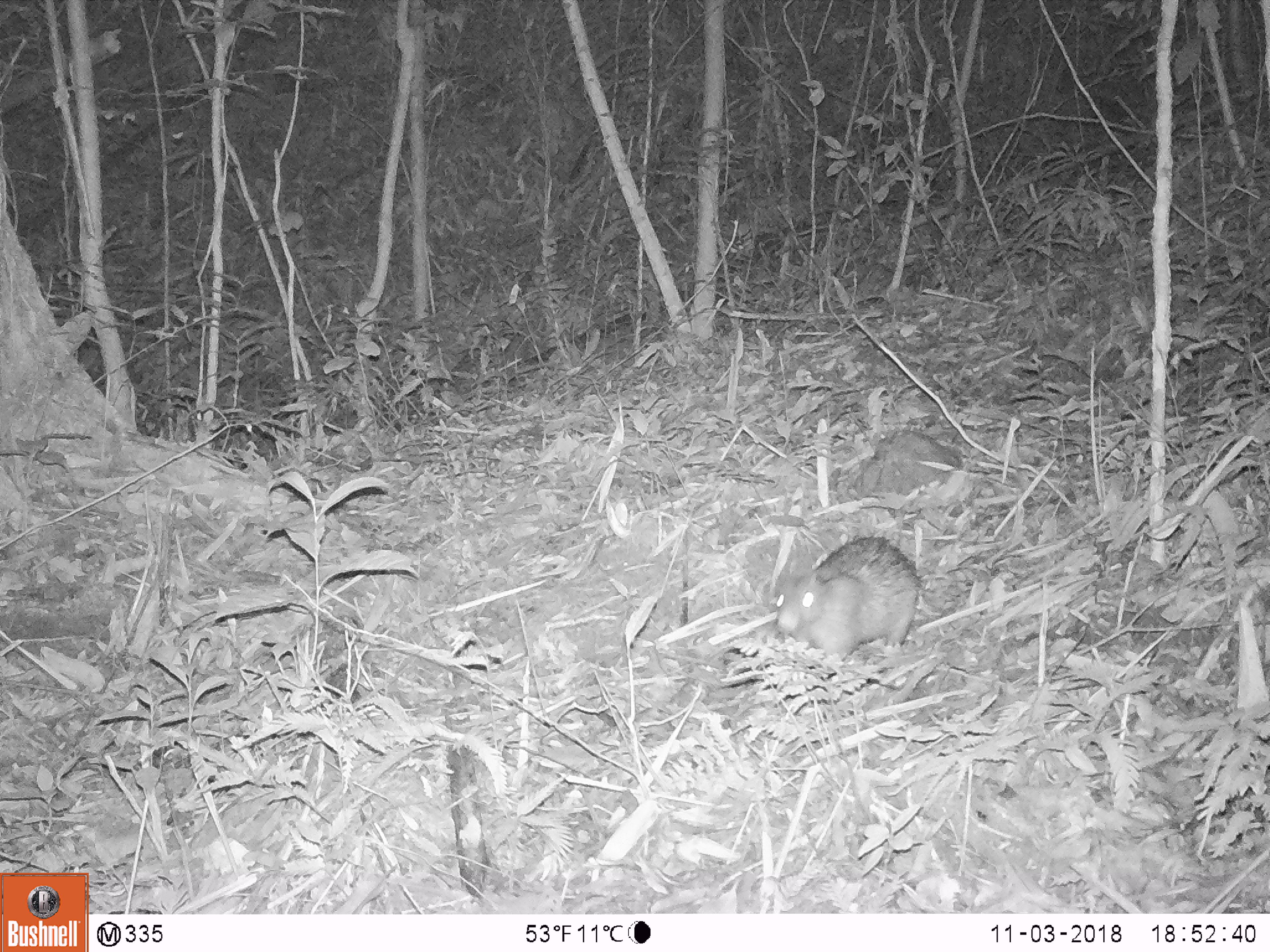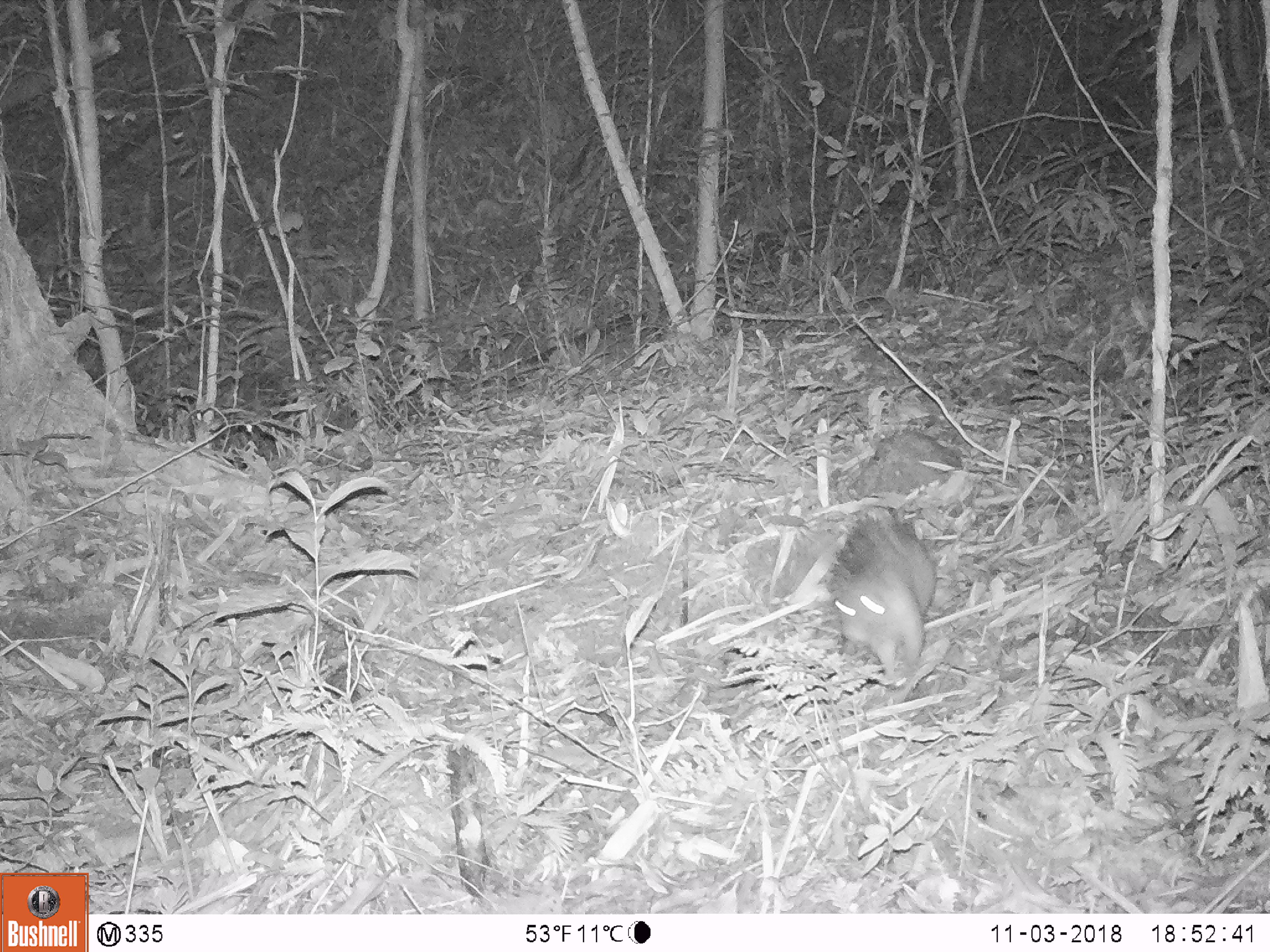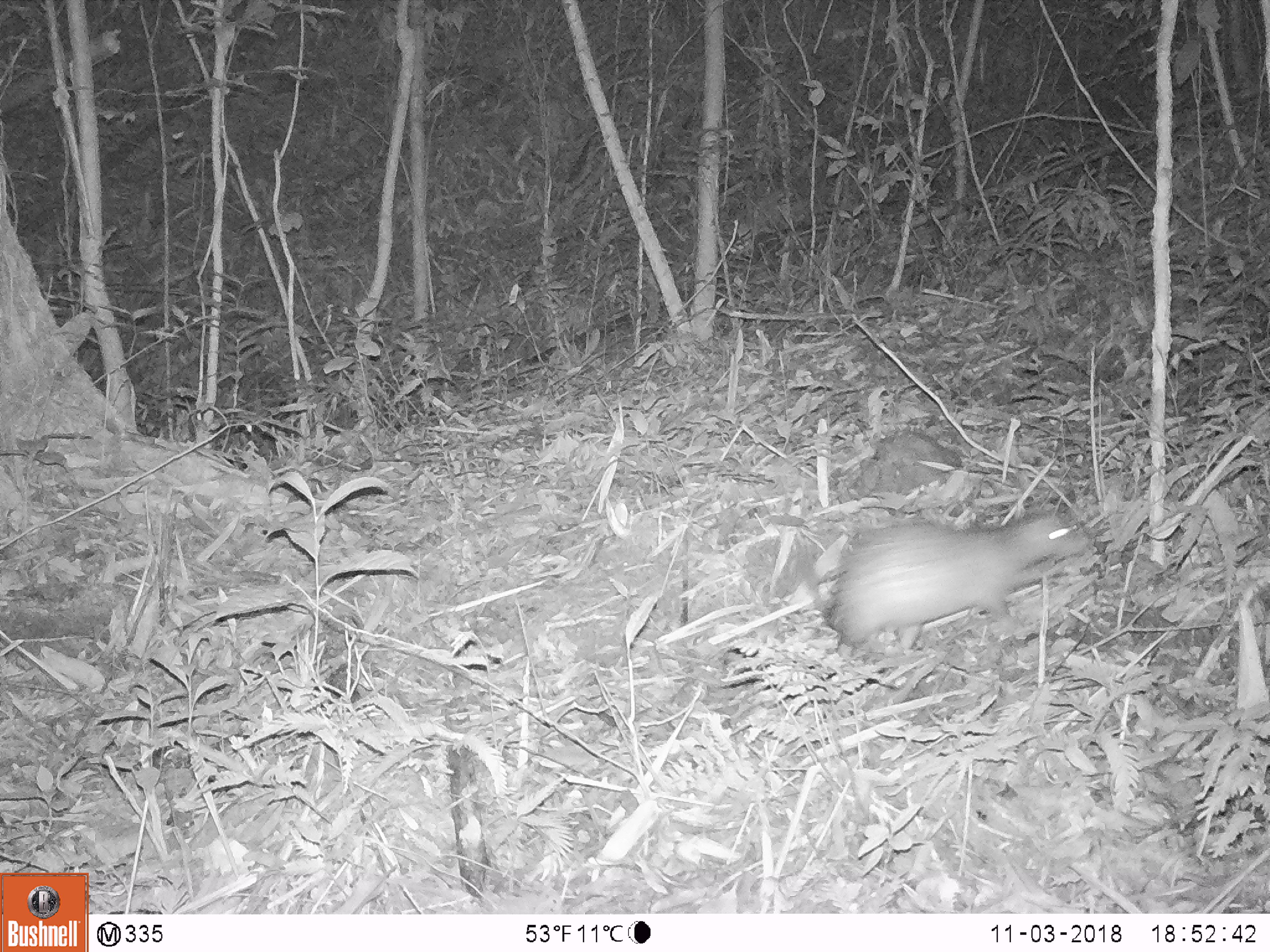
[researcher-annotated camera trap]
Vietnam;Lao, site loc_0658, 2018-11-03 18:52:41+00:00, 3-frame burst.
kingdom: Animalia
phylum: Chordata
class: Mammalia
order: Rodentia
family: Hystricidae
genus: Atherurus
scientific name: Atherurus macrourus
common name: asiatic brush-tailed porcupine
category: asiatic brush tailed porcupine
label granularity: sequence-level